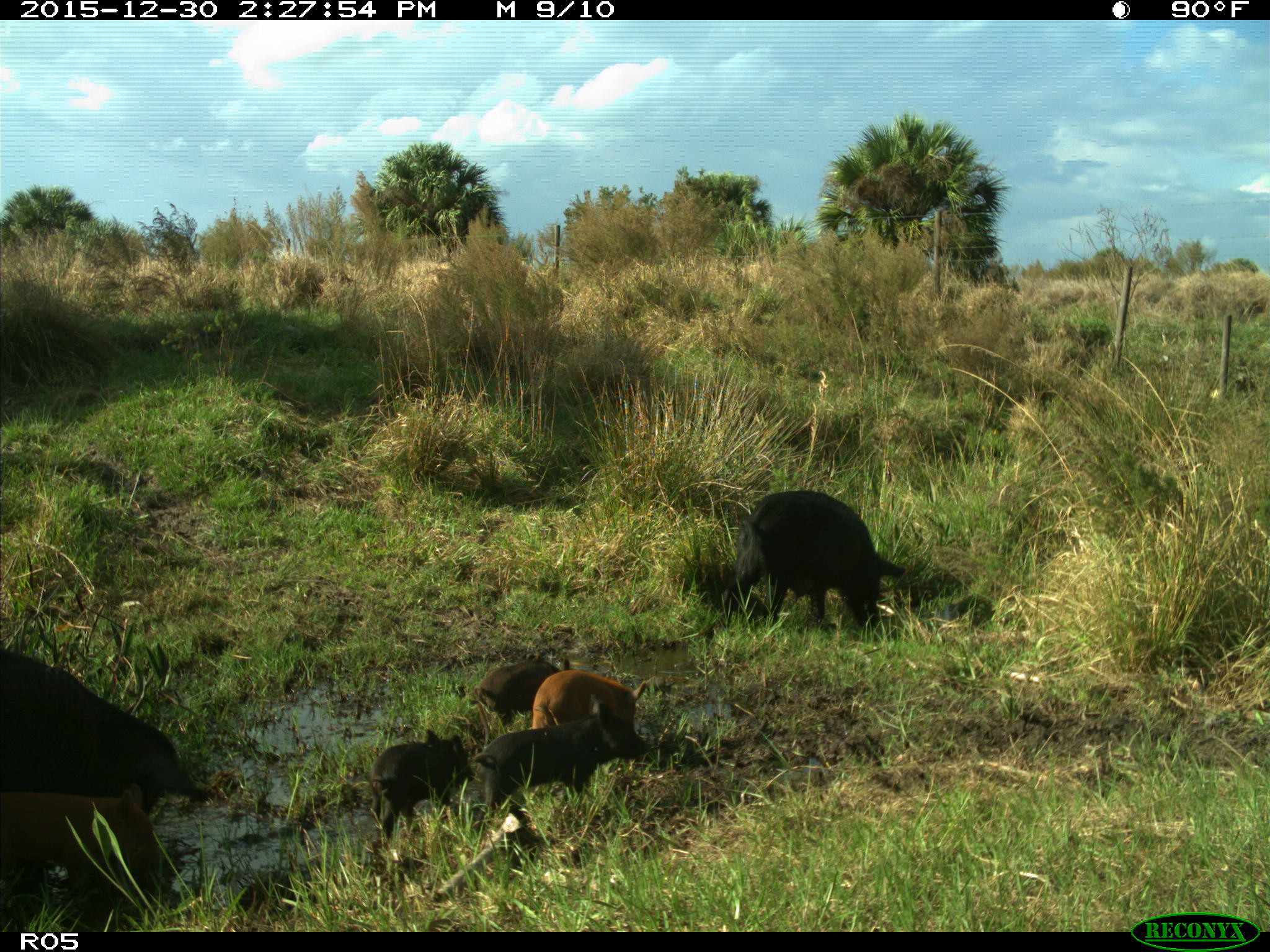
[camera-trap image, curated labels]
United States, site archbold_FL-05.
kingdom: Animalia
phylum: Chordata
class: Mammalia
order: Artiodactyla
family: Suidae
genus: Sus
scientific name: Sus scrofa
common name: wild boar